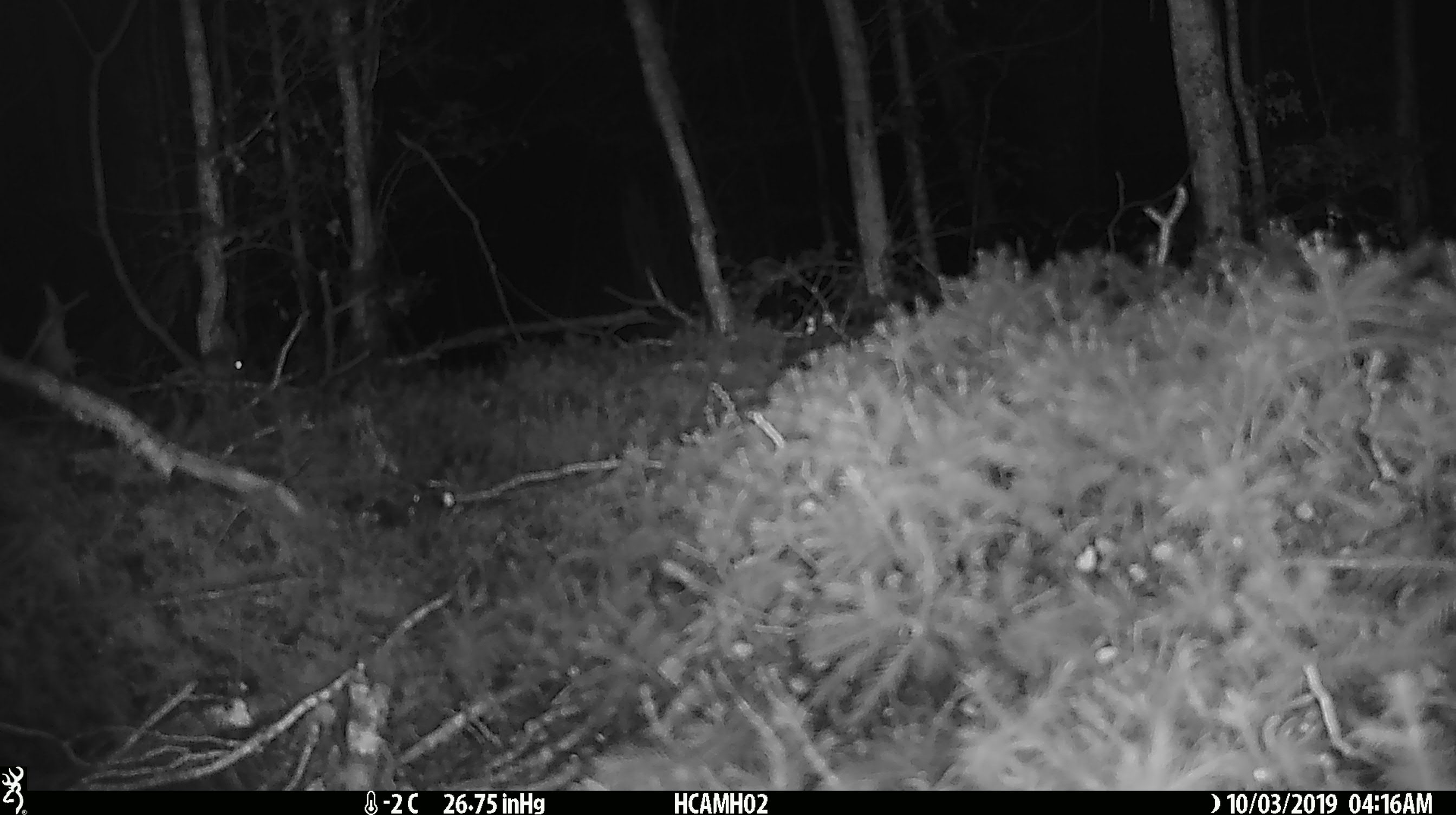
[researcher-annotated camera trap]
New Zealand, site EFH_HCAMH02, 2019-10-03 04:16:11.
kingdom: Animalia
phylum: Chordata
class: Mammalia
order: Rodentia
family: Muridae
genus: Mus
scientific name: Mus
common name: mouse